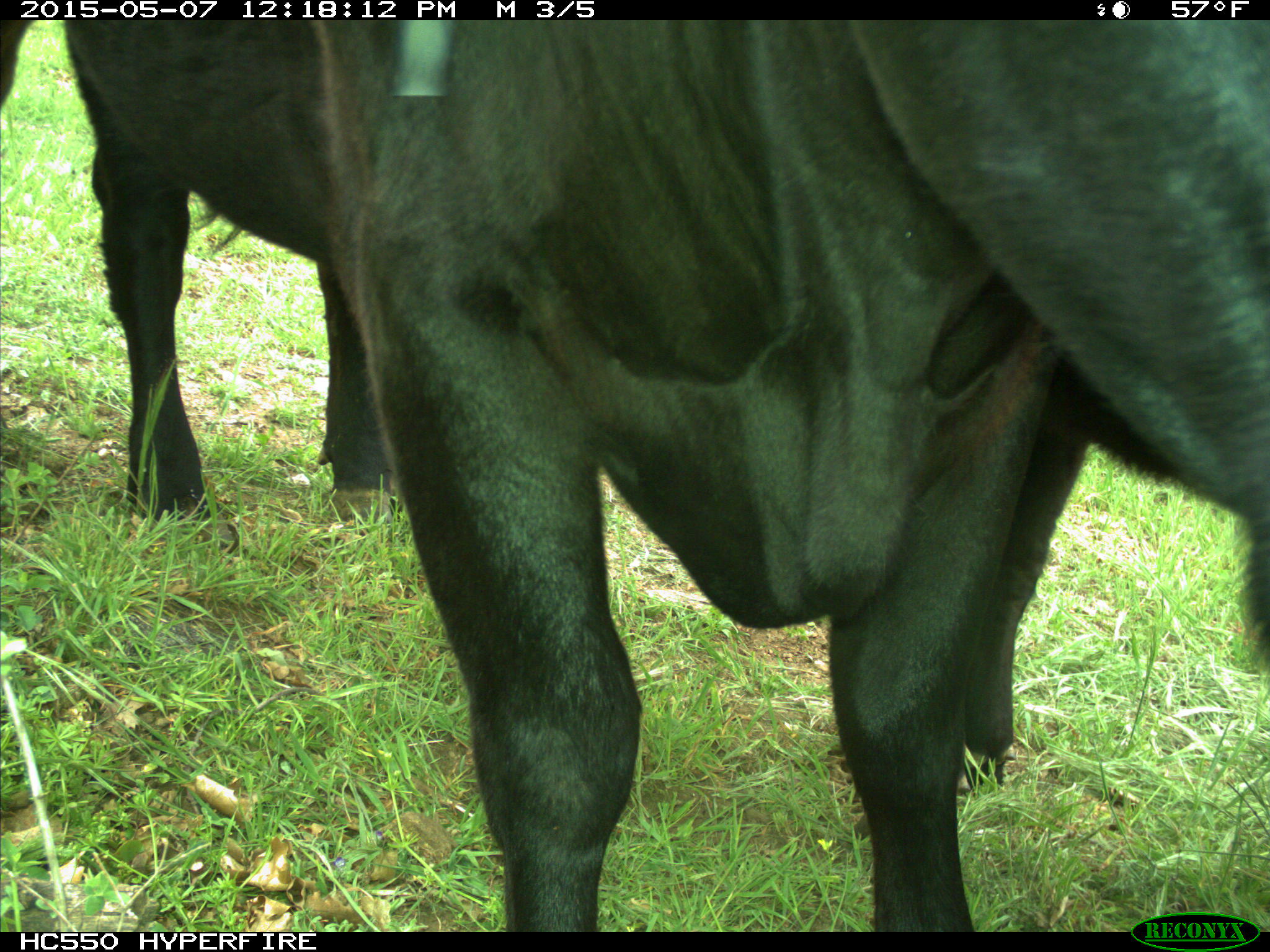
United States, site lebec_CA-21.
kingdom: Animalia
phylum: Chordata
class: Mammalia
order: Artiodactyla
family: Bovidae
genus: Bos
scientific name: Bos taurus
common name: domestic cow